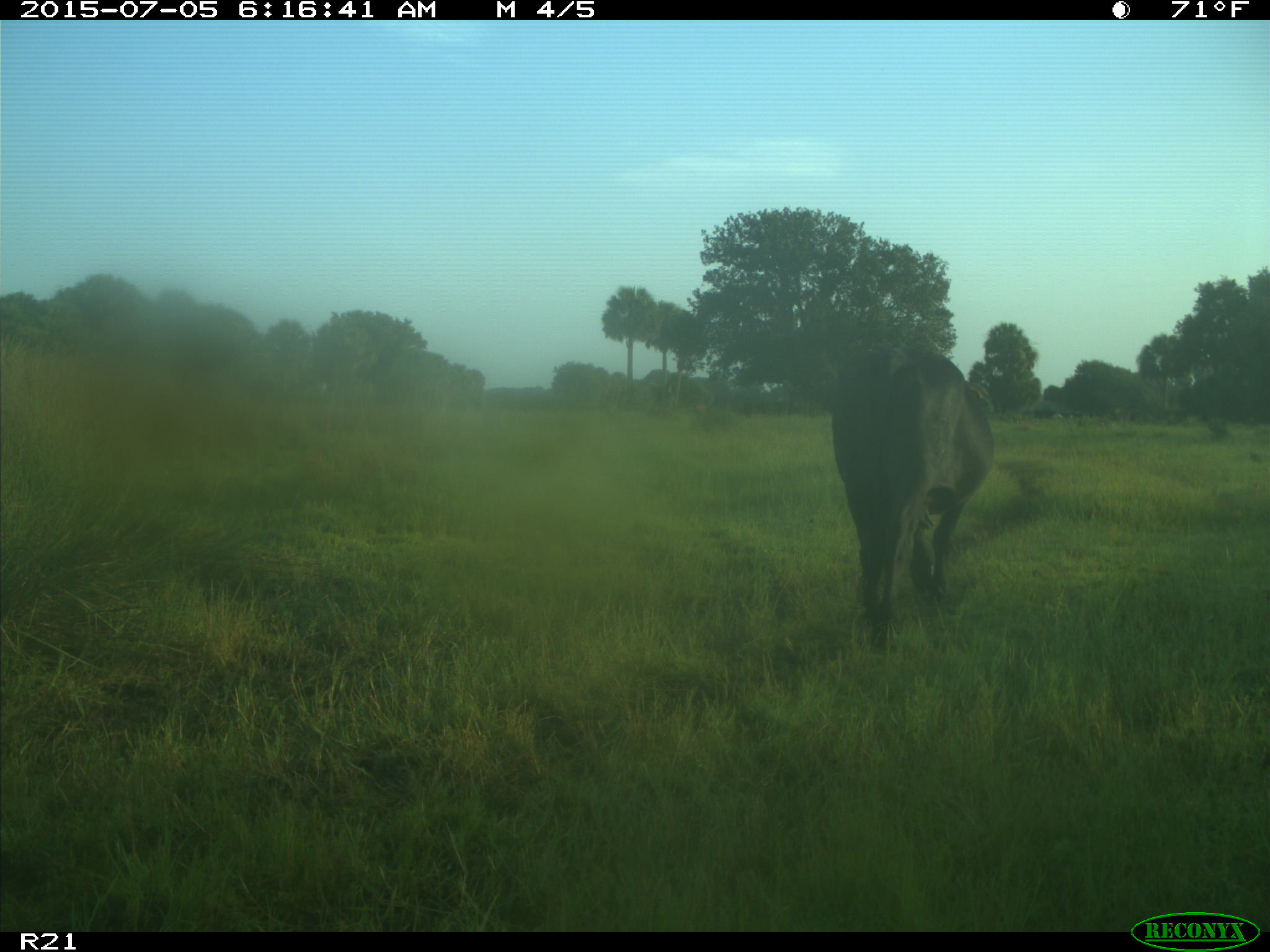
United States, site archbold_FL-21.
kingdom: Animalia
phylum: Chordata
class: Mammalia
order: Artiodactyla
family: Bovidae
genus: Bos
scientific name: Bos taurus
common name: domestic cow